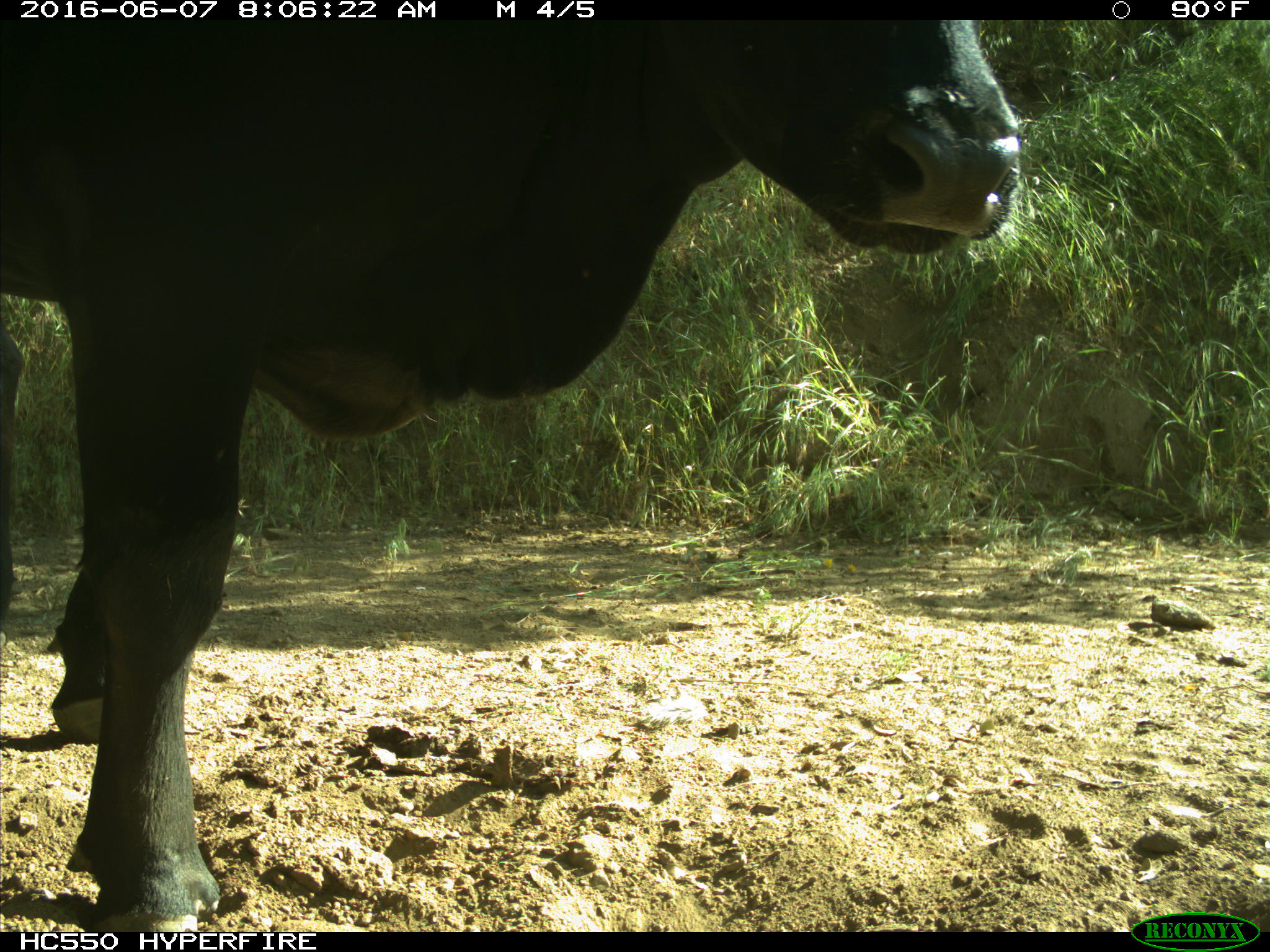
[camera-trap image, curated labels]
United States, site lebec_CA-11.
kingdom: Animalia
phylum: Chordata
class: Mammalia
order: Artiodactyla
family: Bovidae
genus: Bos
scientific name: Bos taurus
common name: domestic cow